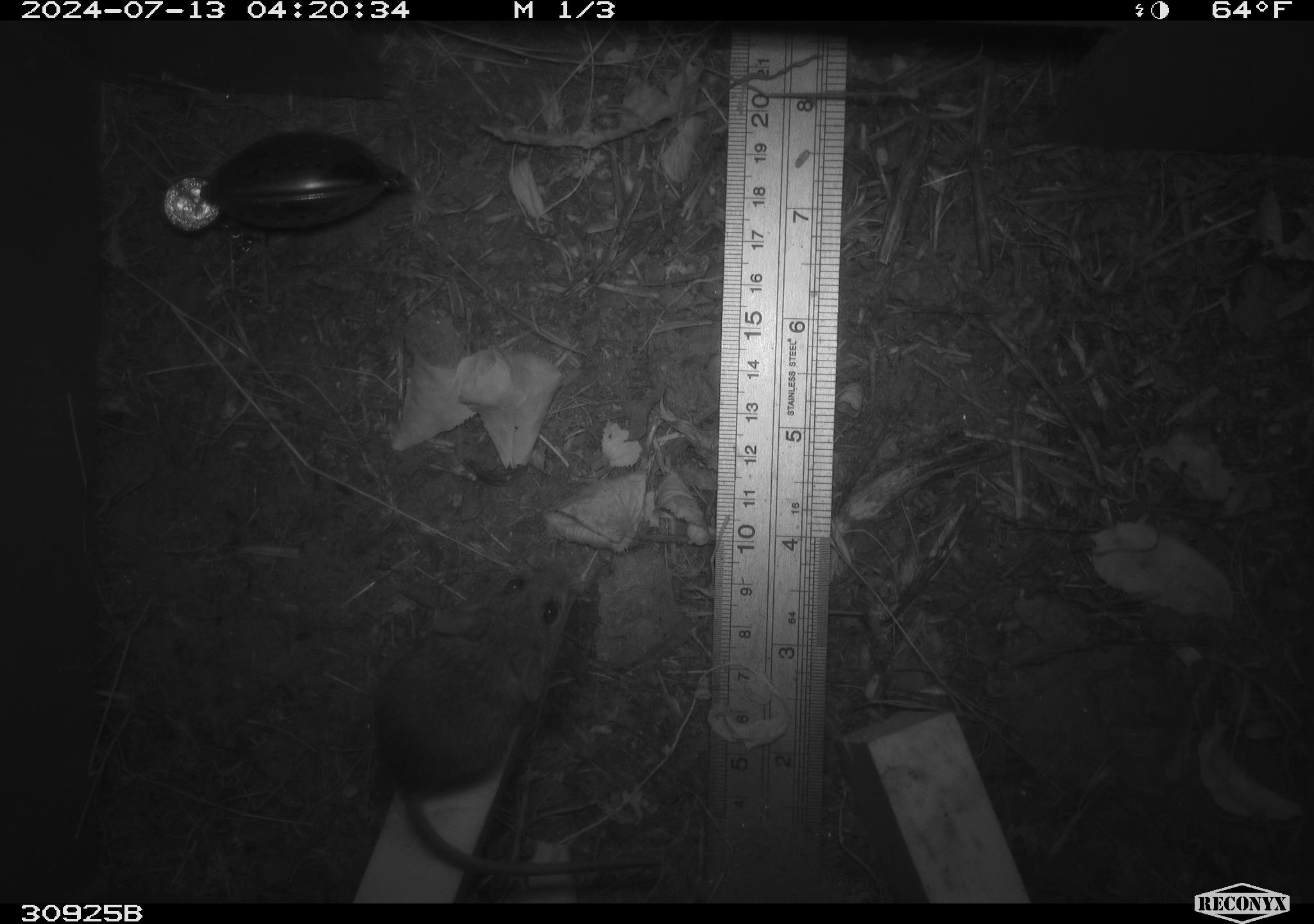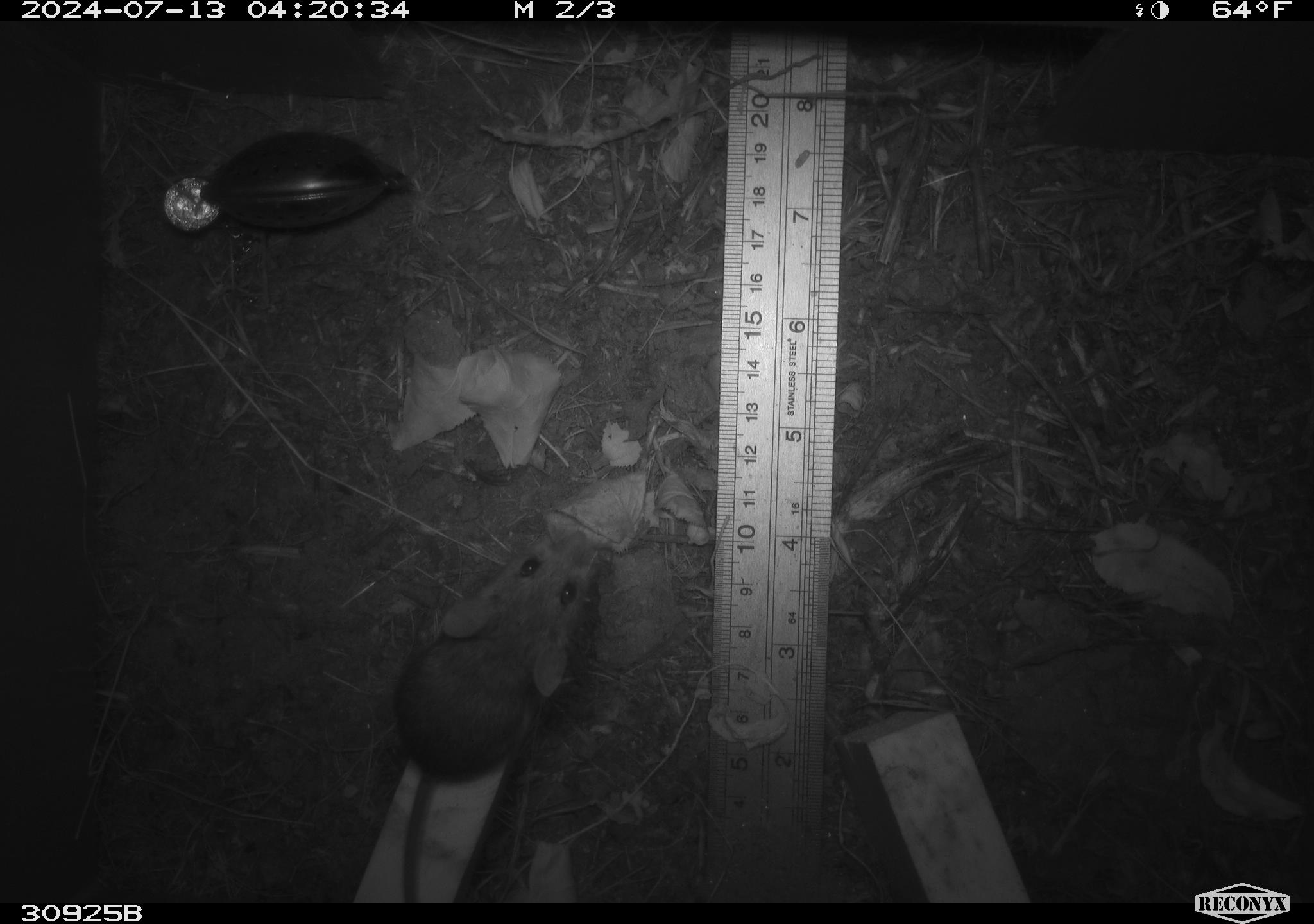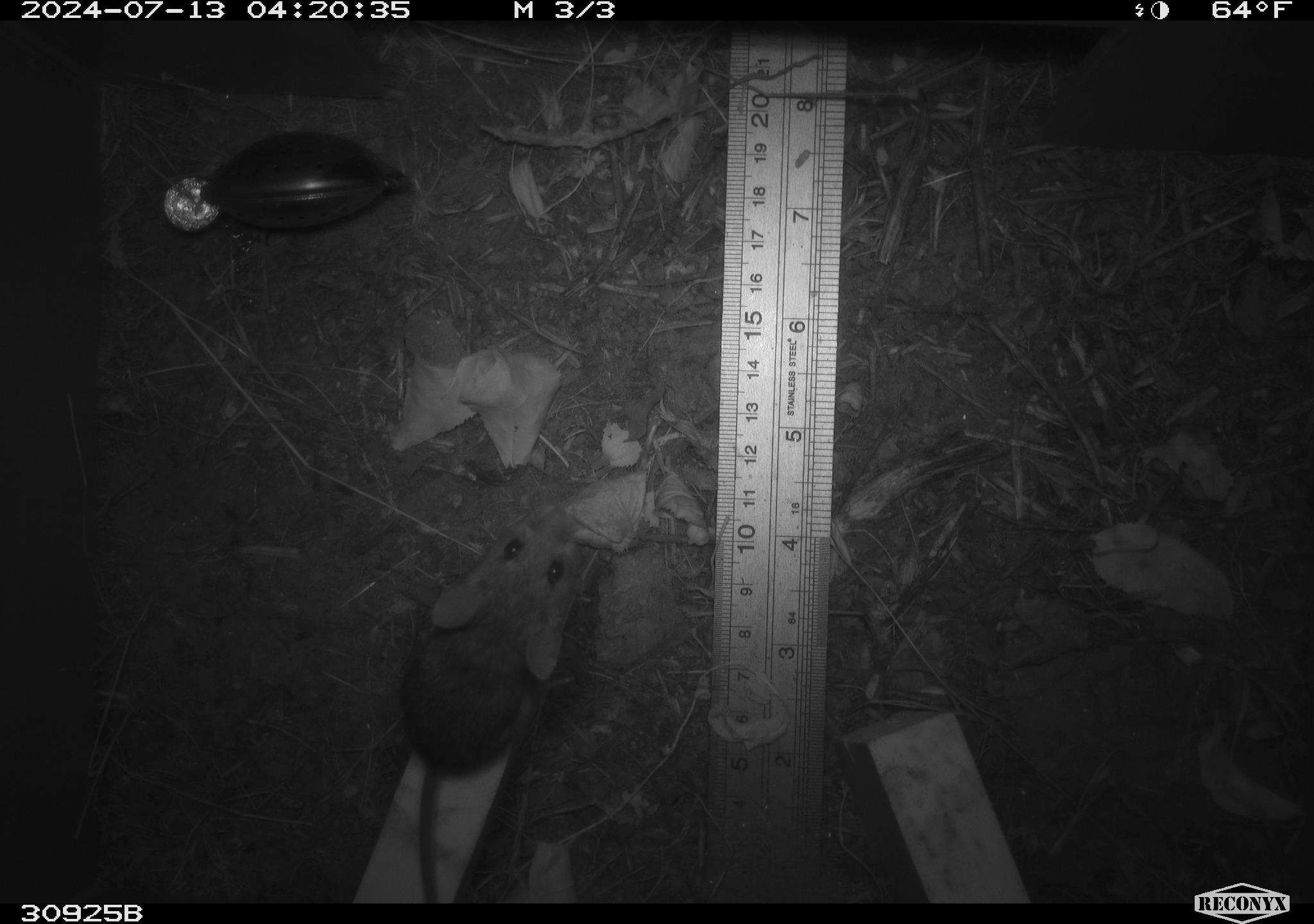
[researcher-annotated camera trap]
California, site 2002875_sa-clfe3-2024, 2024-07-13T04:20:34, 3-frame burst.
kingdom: Animalia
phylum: Chordata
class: Mammalia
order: Rodentia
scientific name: Rodentia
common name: mouse species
Mouse species (Rodentia).